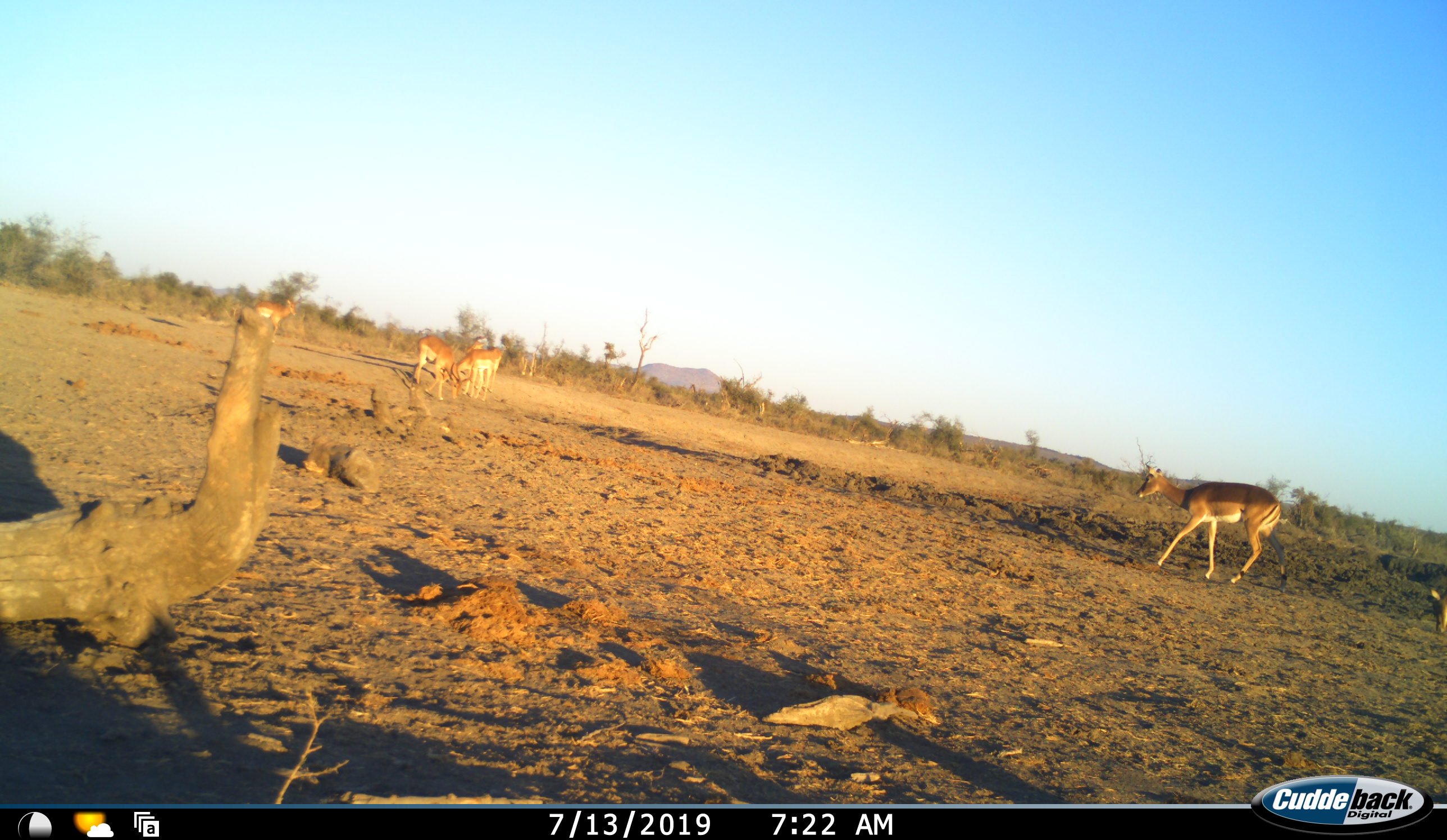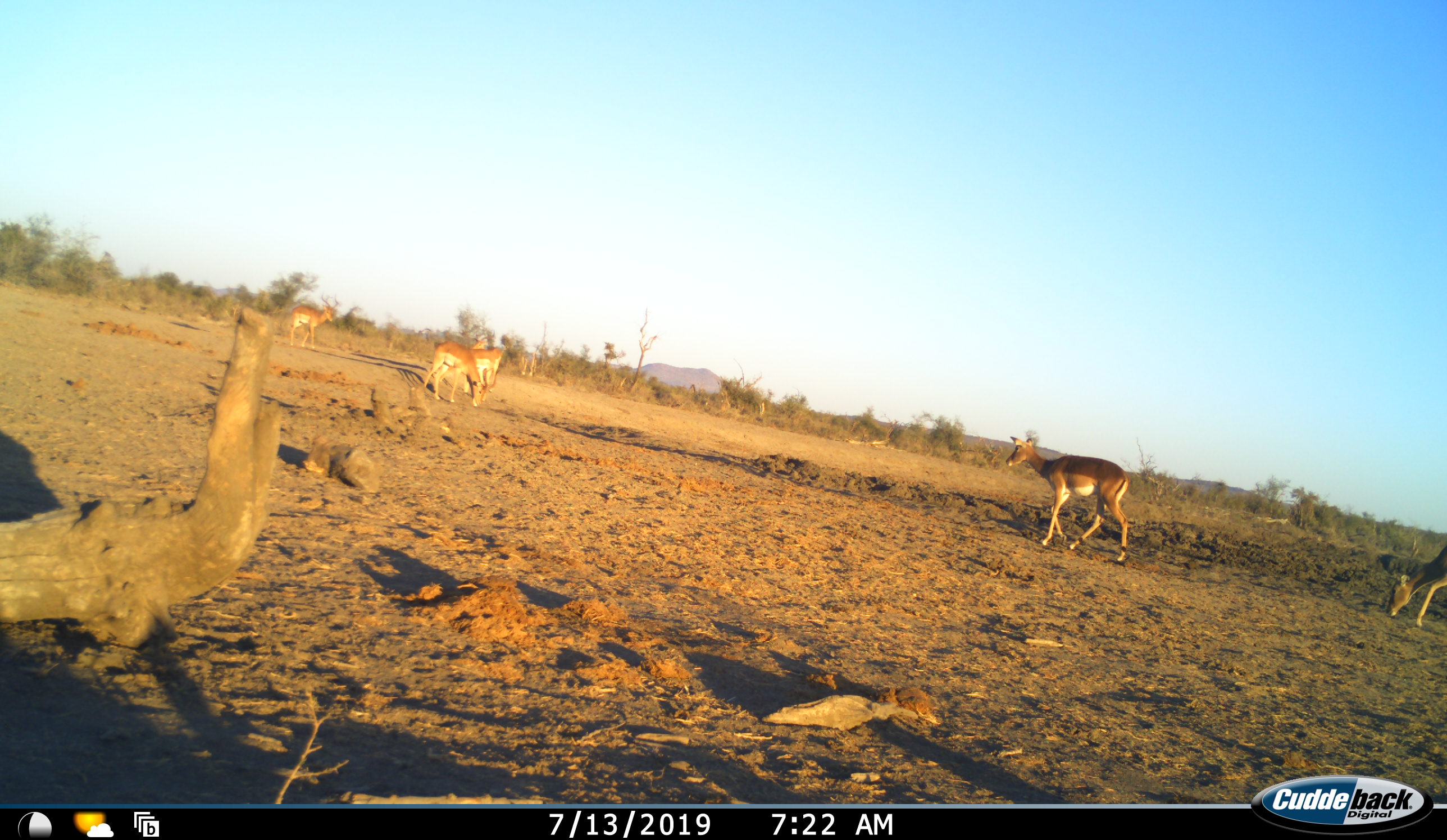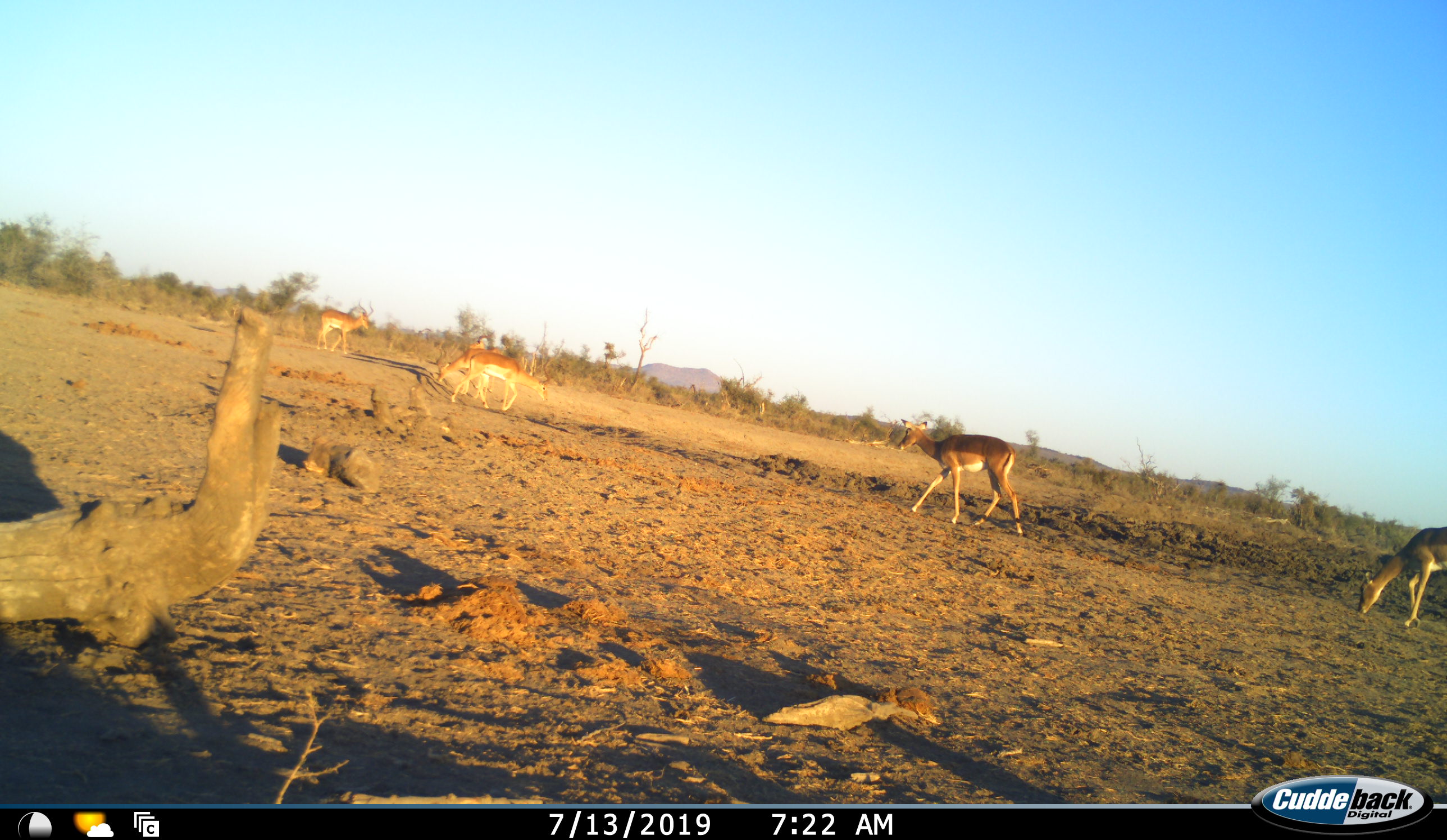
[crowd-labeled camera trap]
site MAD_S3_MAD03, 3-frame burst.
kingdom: Animalia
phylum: Chordata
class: Mammalia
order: Artiodactyla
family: Bovidae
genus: Aepyceros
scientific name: Aepyceros melampus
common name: impala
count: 6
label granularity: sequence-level